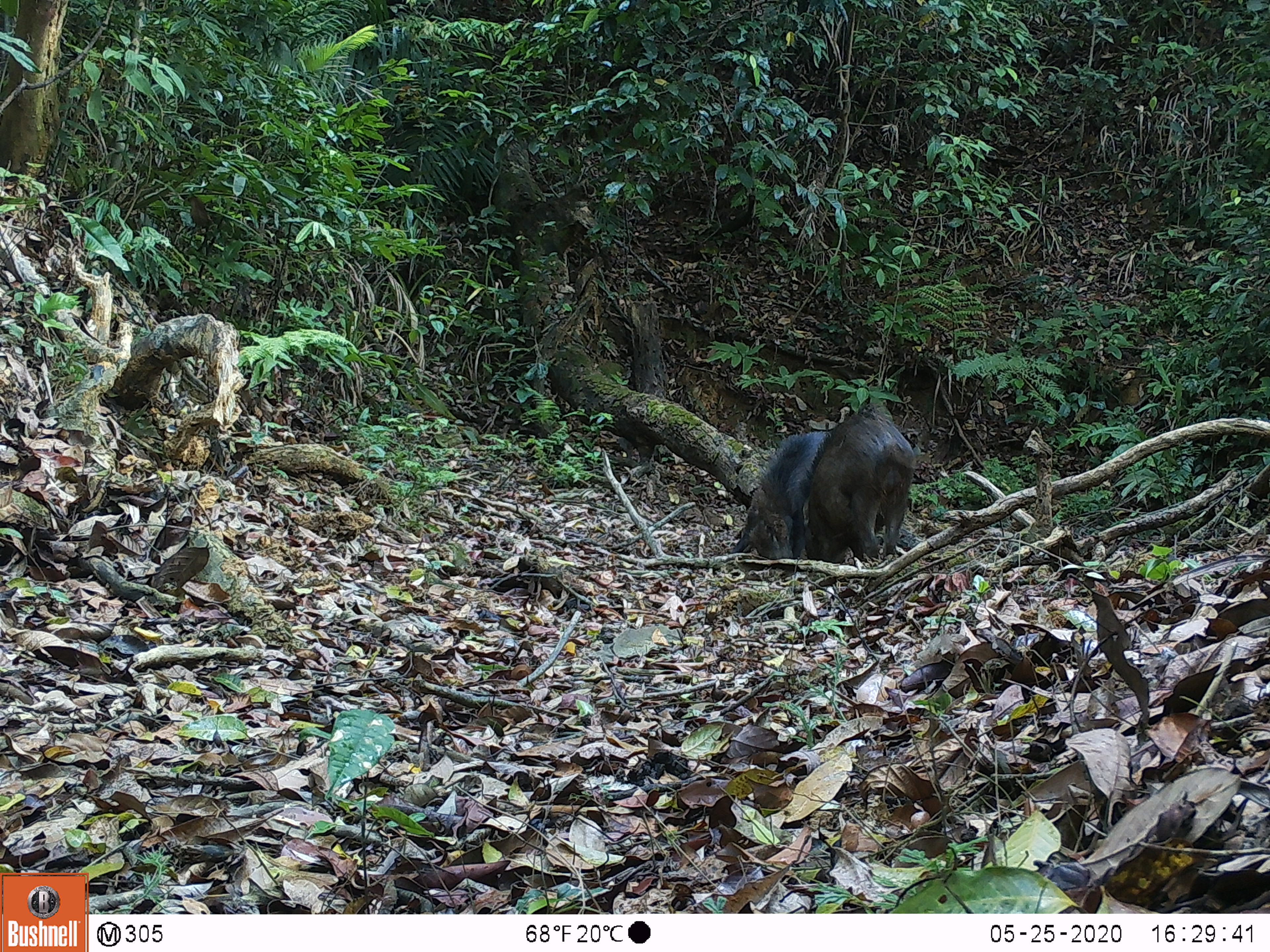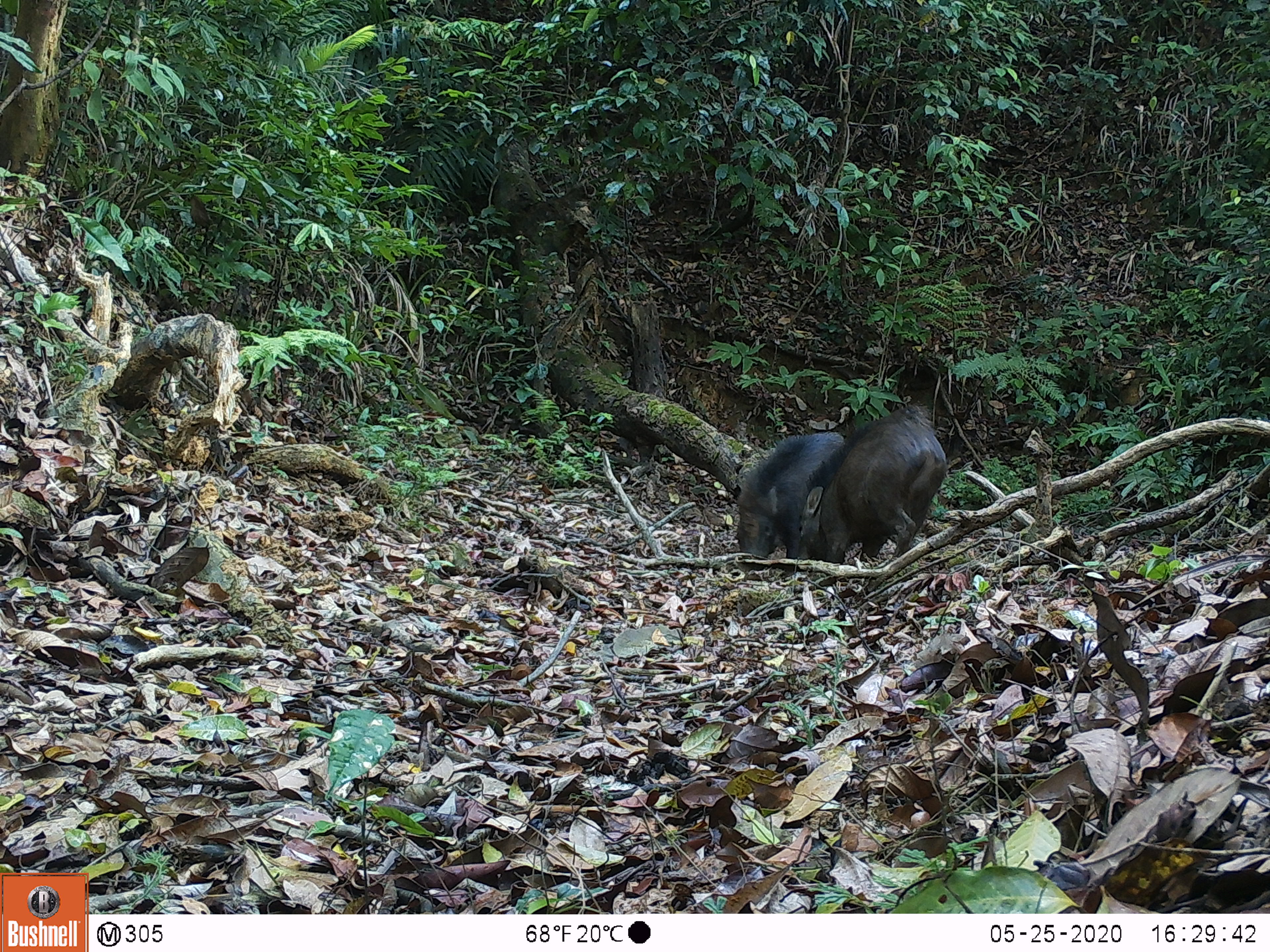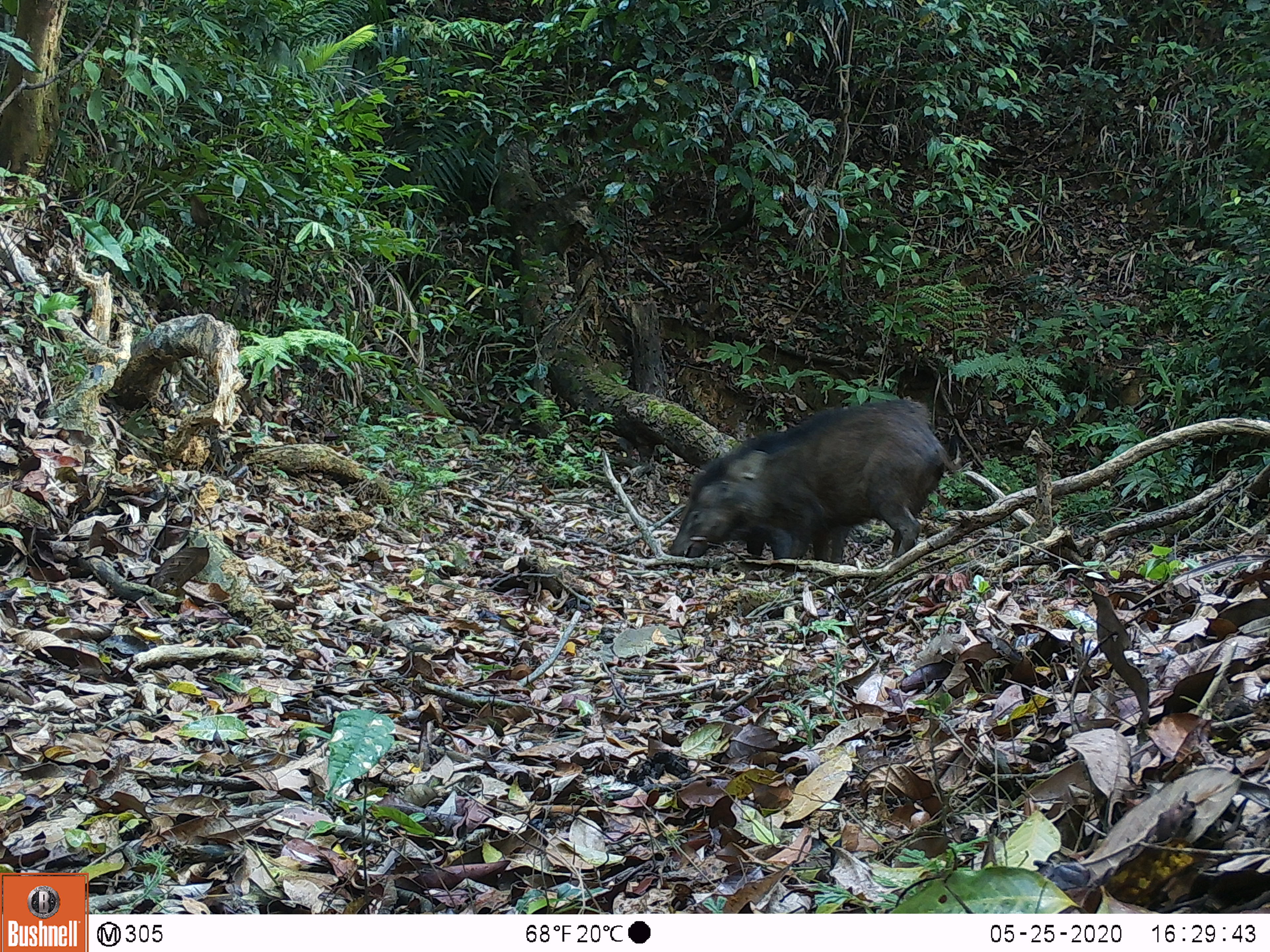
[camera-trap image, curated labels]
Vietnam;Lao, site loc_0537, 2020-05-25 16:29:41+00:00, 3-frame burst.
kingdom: Animalia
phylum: Chordata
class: Mammalia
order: Artiodactyla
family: Suidae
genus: Sus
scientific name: Sus scrofa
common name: eurasian wild pig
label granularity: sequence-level